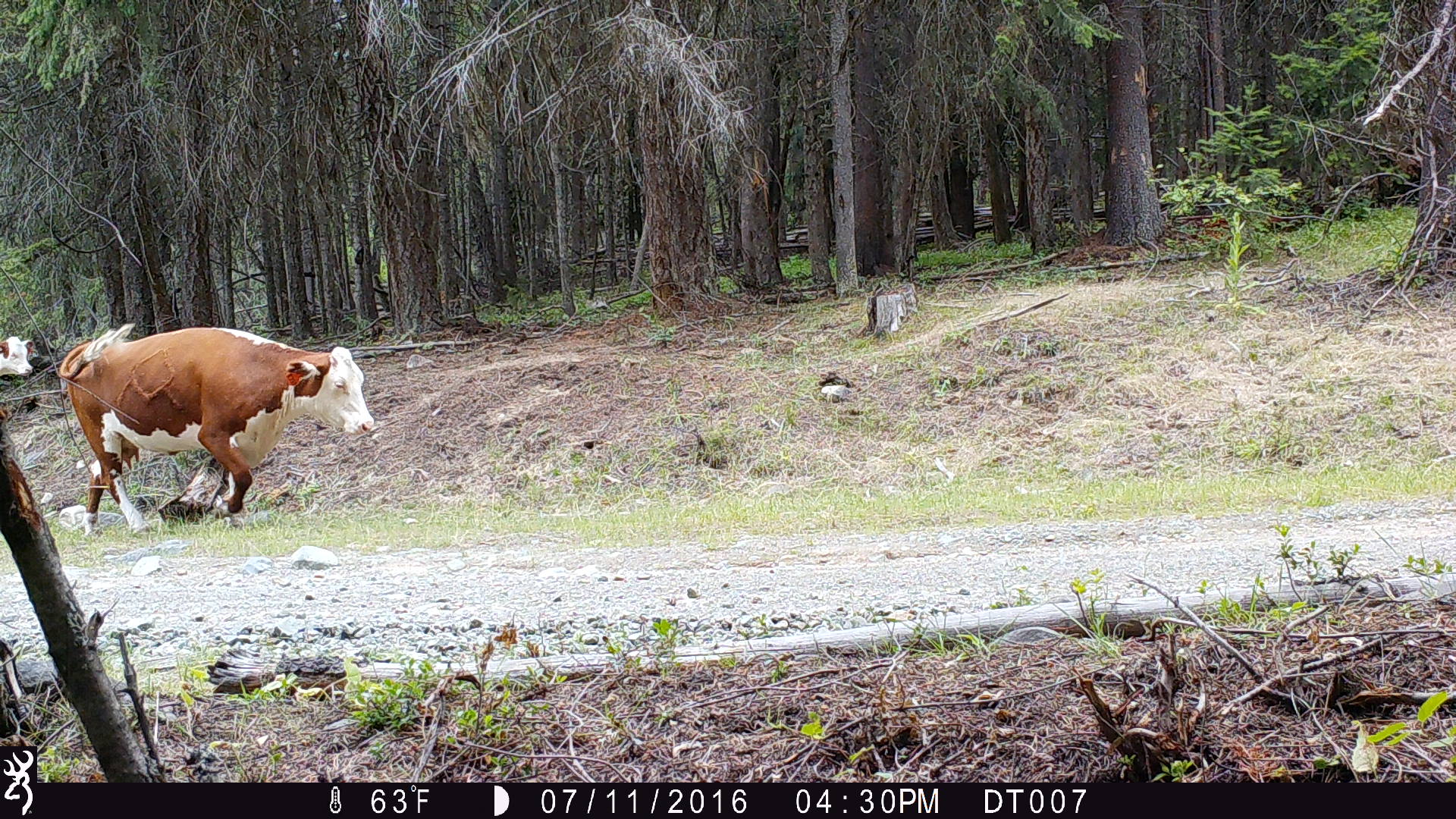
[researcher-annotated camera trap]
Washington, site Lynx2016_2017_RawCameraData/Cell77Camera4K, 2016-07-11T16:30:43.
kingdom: Animalia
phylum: Chordata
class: Mammalia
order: Artiodactyla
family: Bovidae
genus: Bos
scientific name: Bos taurus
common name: domestic cattle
Domestic cattle (Bos taurus). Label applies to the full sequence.